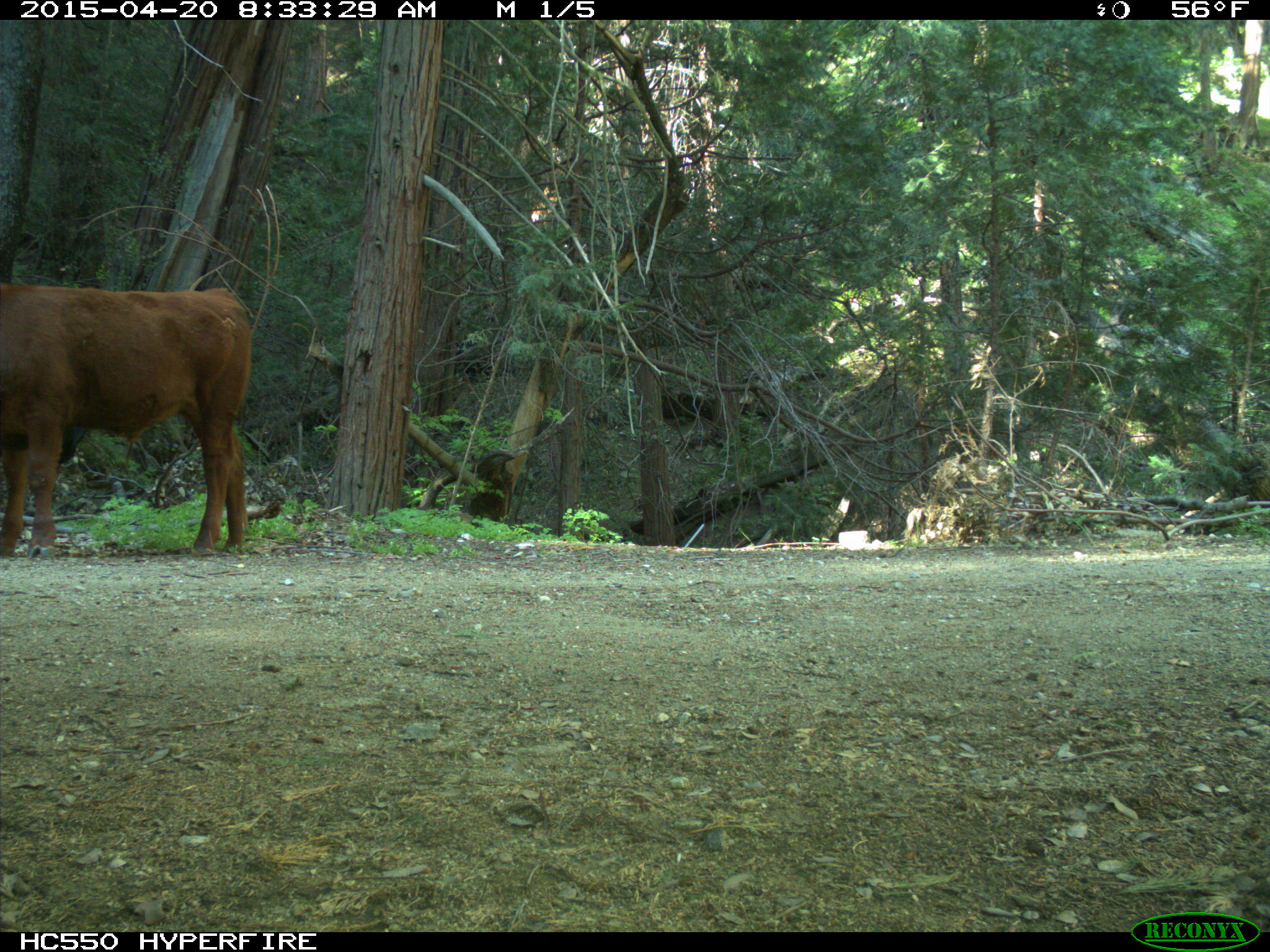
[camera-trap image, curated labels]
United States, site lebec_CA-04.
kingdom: Animalia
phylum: Chordata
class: Mammalia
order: Artiodactyla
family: Bovidae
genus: Bos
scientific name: Bos taurus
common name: domestic cow